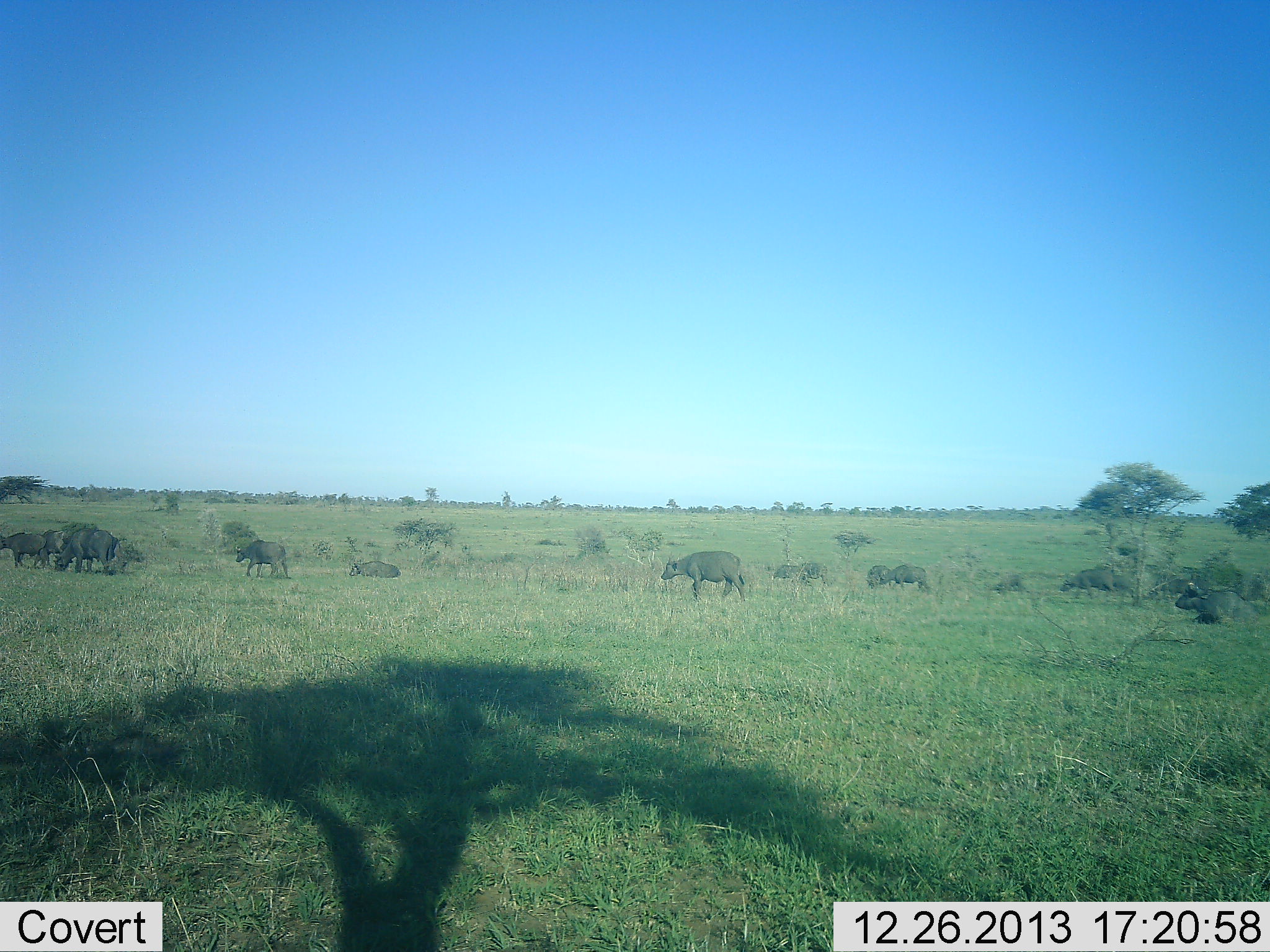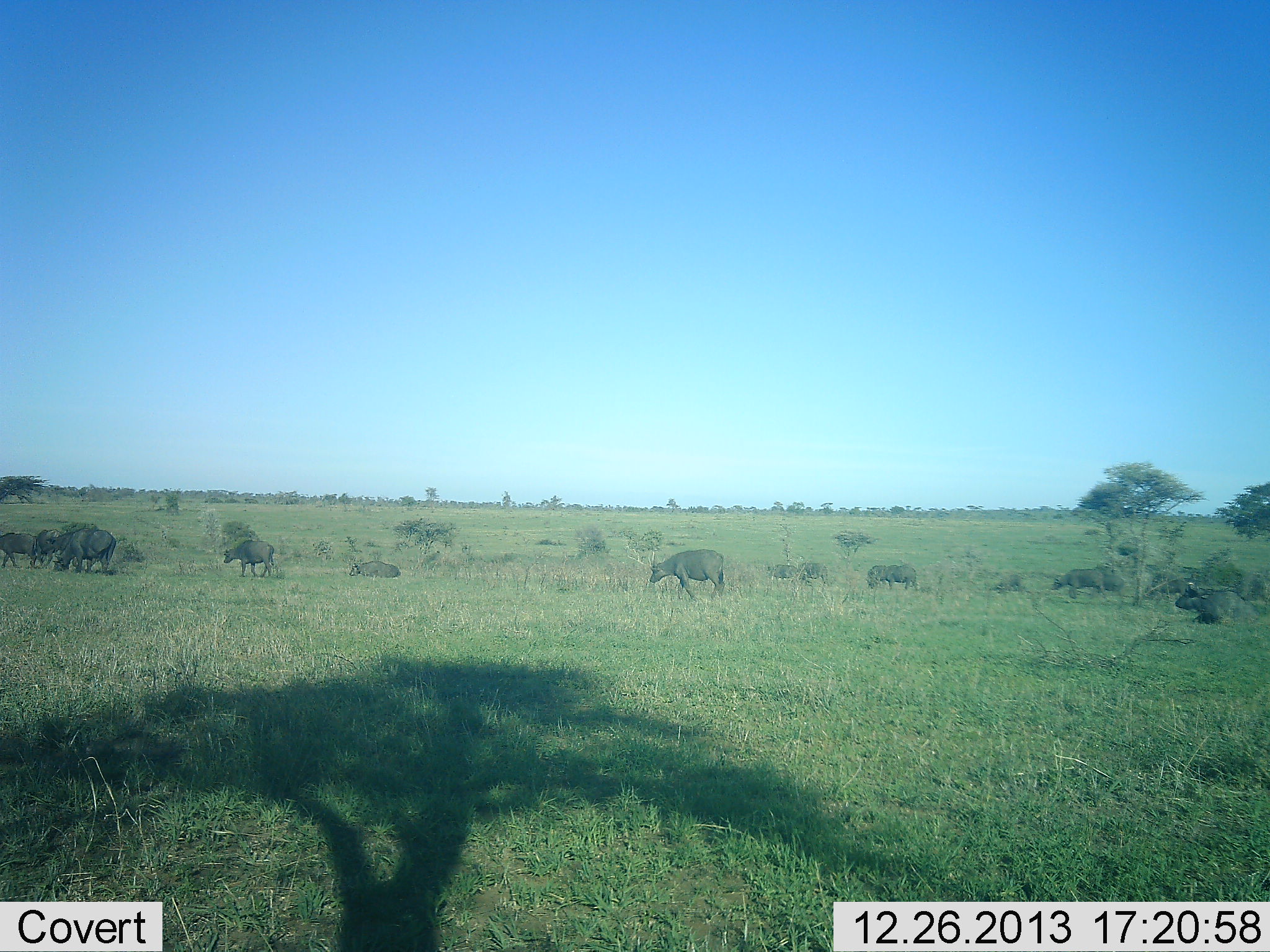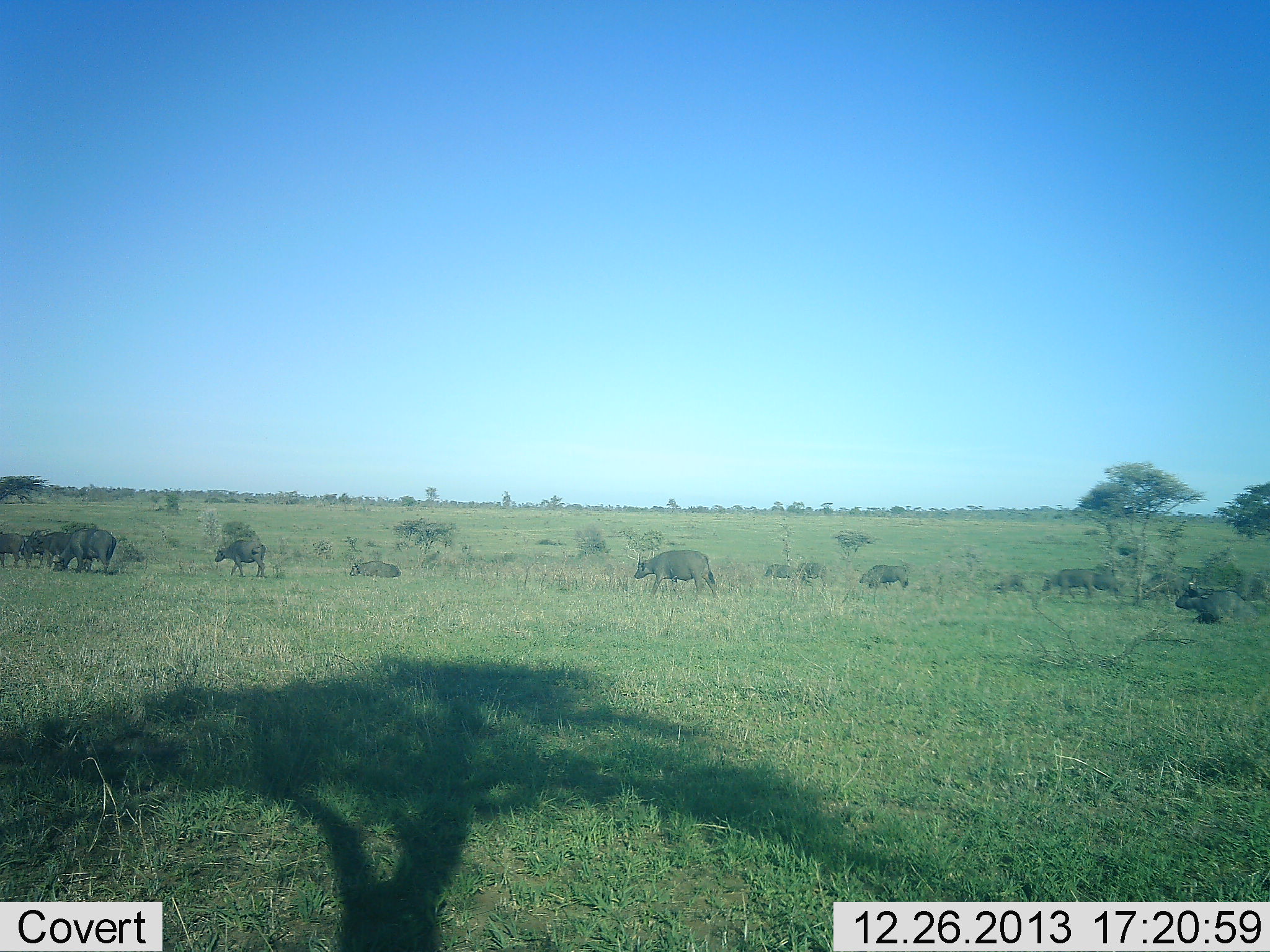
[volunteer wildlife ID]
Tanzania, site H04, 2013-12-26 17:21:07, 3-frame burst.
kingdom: Animalia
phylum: Chordata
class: Mammalia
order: Artiodactyla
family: Bovidae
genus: Syncerus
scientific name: Syncerus caffer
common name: cape buffalo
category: buffalo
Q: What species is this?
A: Buffalo (cape buffalo) (Syncerus caffer).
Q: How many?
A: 11-50.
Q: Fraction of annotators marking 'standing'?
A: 30%.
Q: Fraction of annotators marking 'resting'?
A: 70%.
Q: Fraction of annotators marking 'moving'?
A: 90%.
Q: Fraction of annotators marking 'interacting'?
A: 0%.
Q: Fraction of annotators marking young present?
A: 0%.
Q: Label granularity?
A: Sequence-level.